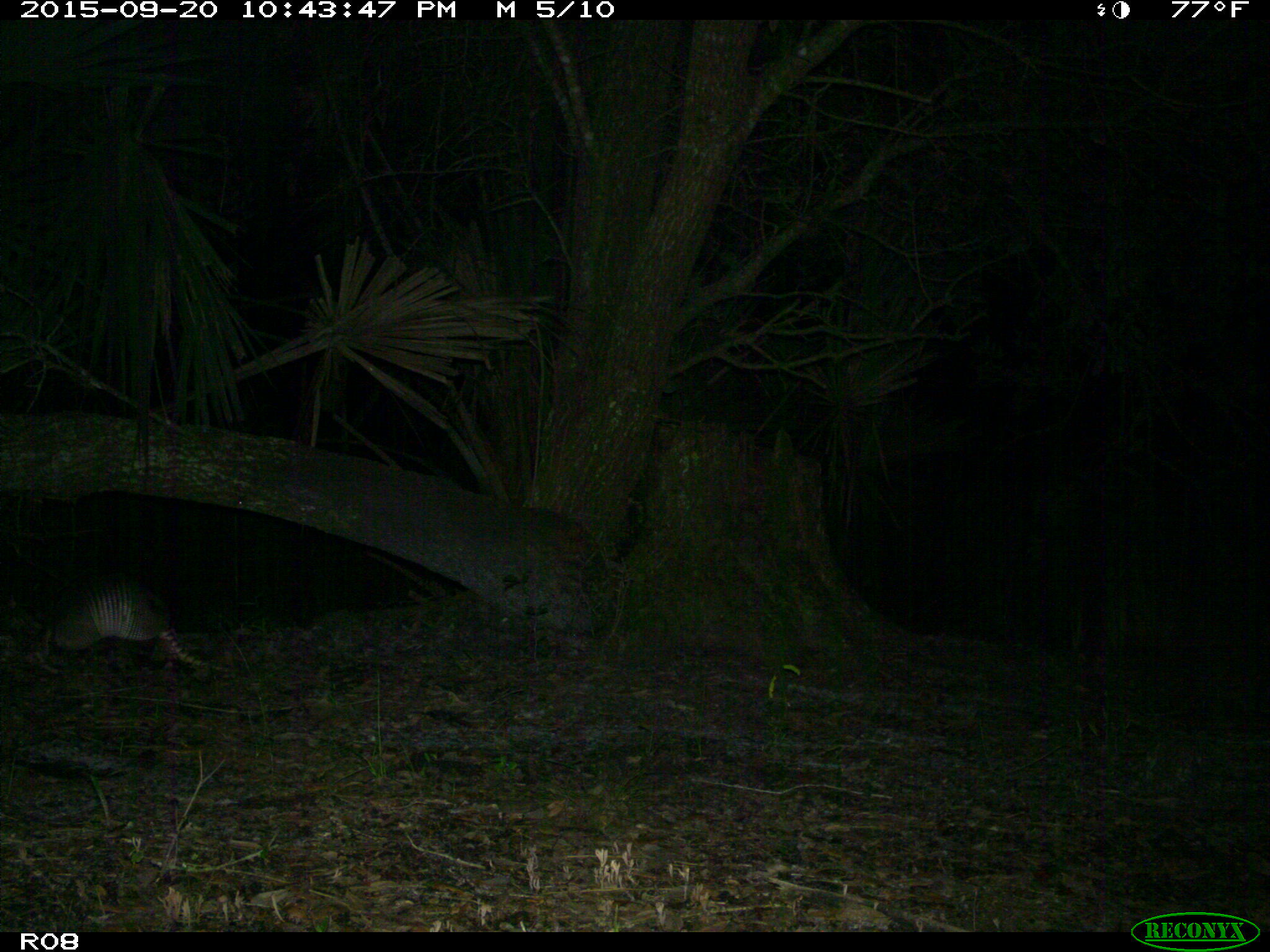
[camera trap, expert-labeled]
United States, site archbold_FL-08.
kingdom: Animalia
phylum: Chordata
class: Mammalia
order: Cingulata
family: Dasypodidae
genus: Dasypus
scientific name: Dasypus novemcinctus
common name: nine-banded armadillo